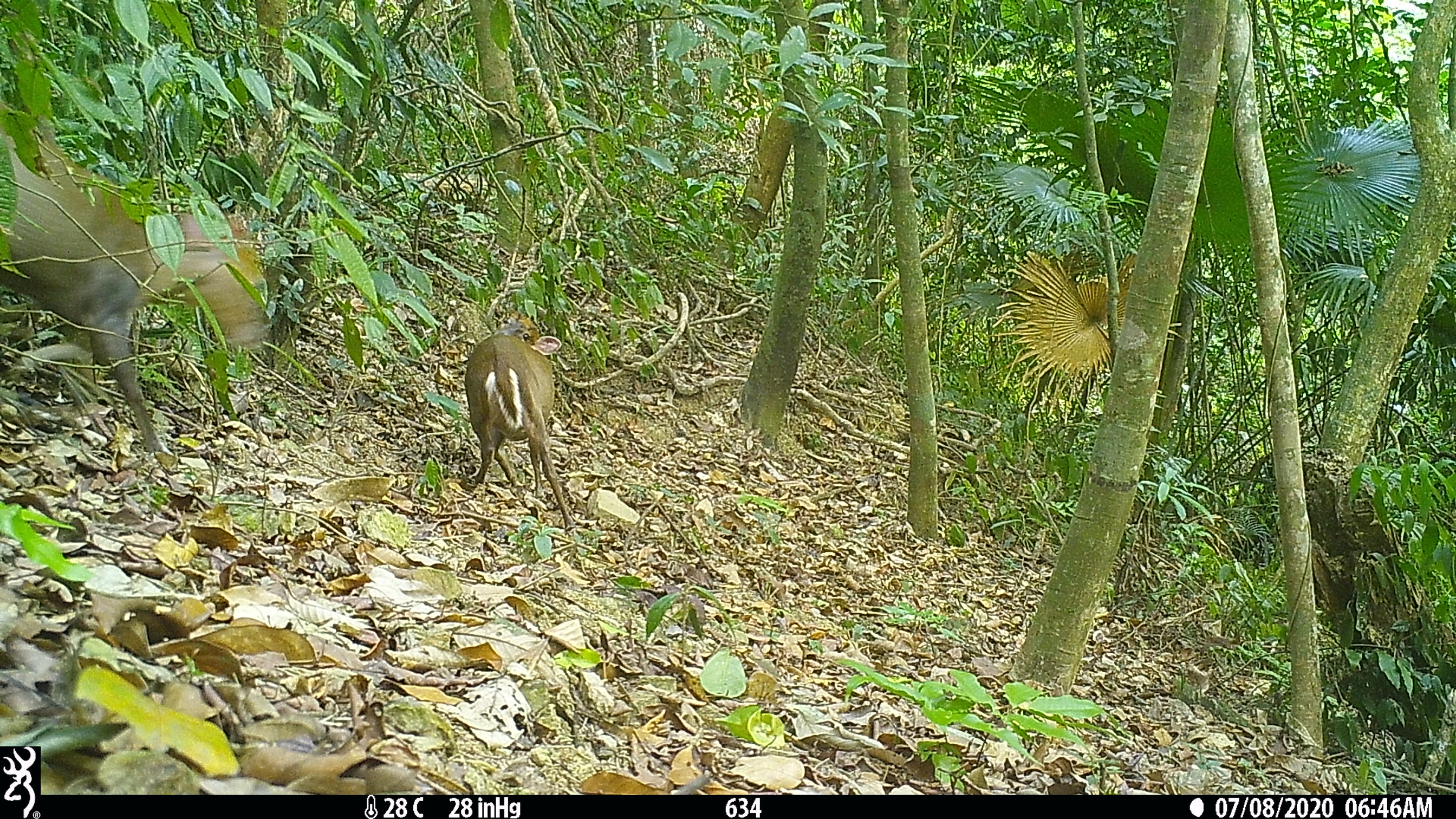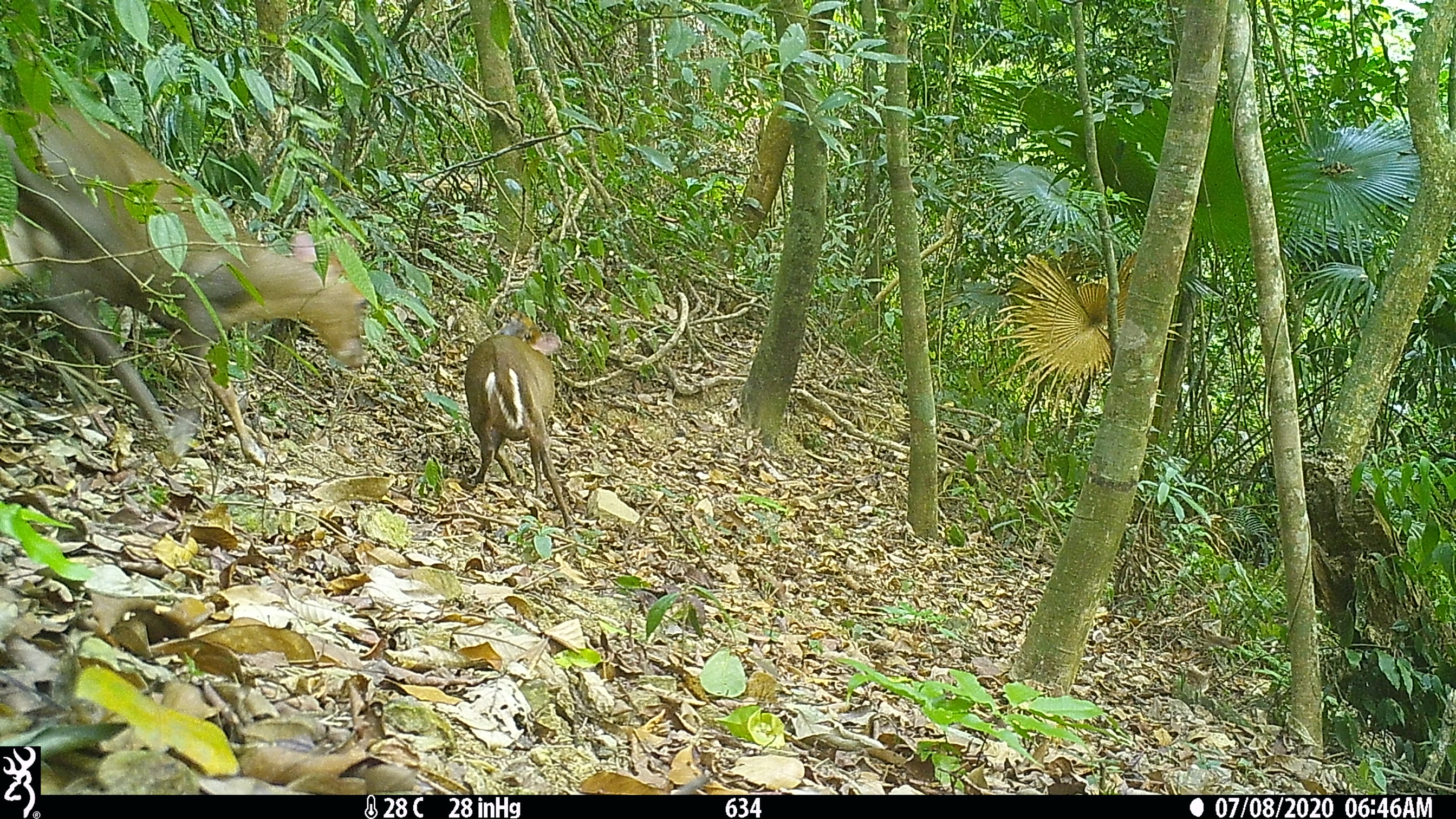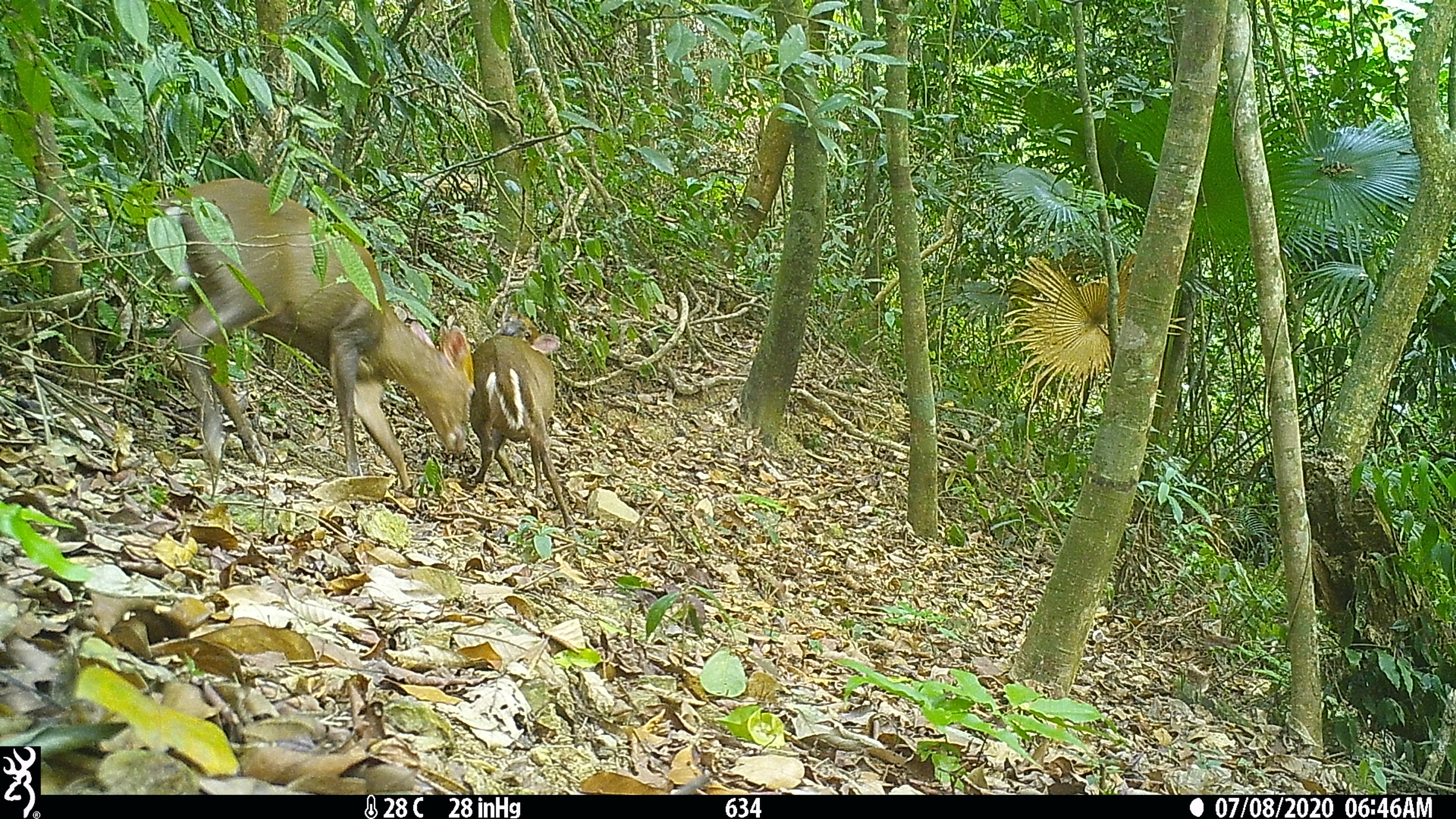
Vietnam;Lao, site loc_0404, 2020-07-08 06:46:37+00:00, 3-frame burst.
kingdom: Animalia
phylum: Chordata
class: Mammalia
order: Artiodactyla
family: Cervidae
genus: Muntiacus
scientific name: Muntiacus rooseveltorum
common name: roosevelt's muntjac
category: roosevelts muntjac group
Roosevelts muntjac group (roosevelt's muntjac) (Muntiacus rooseveltorum). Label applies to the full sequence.